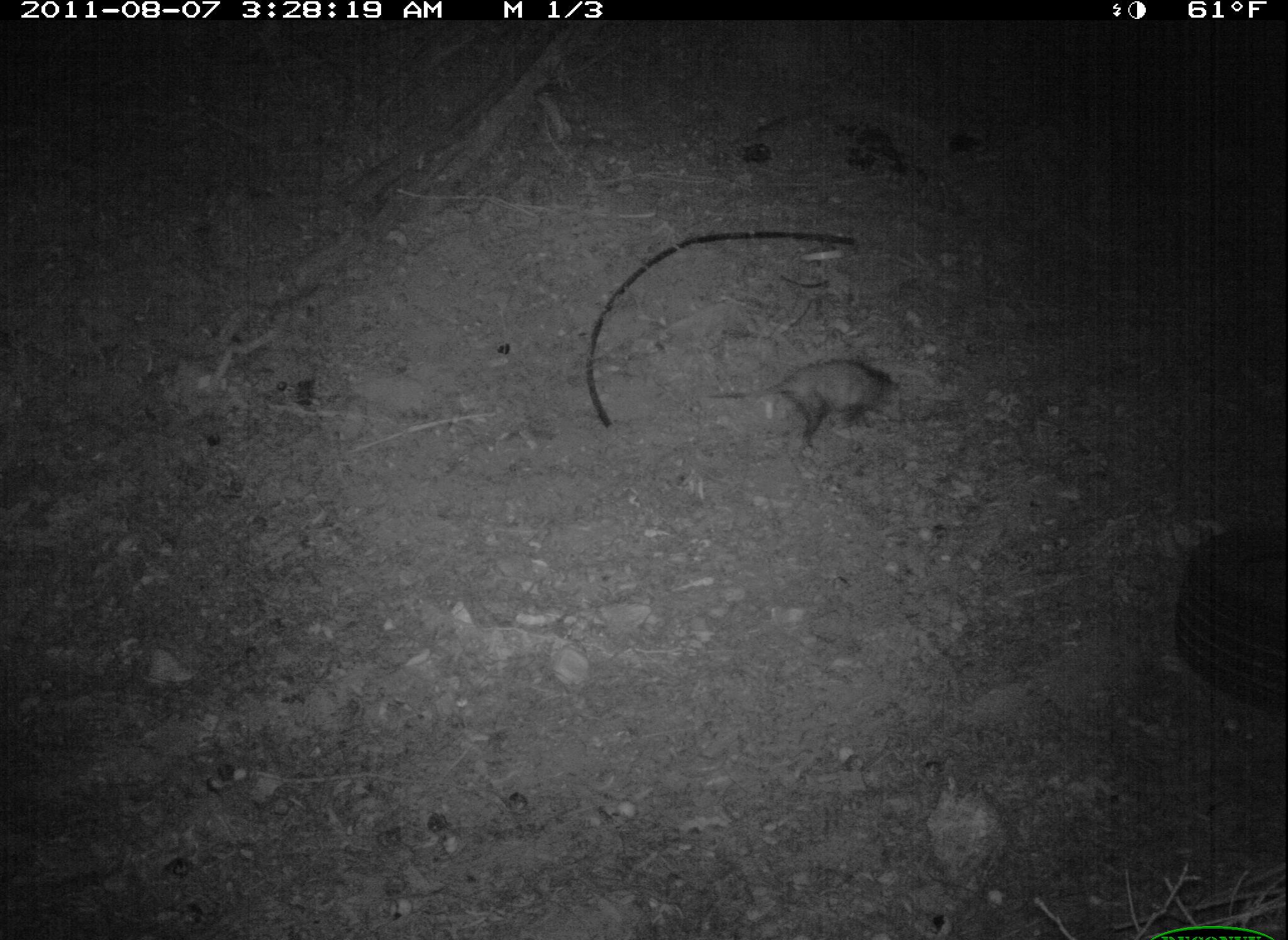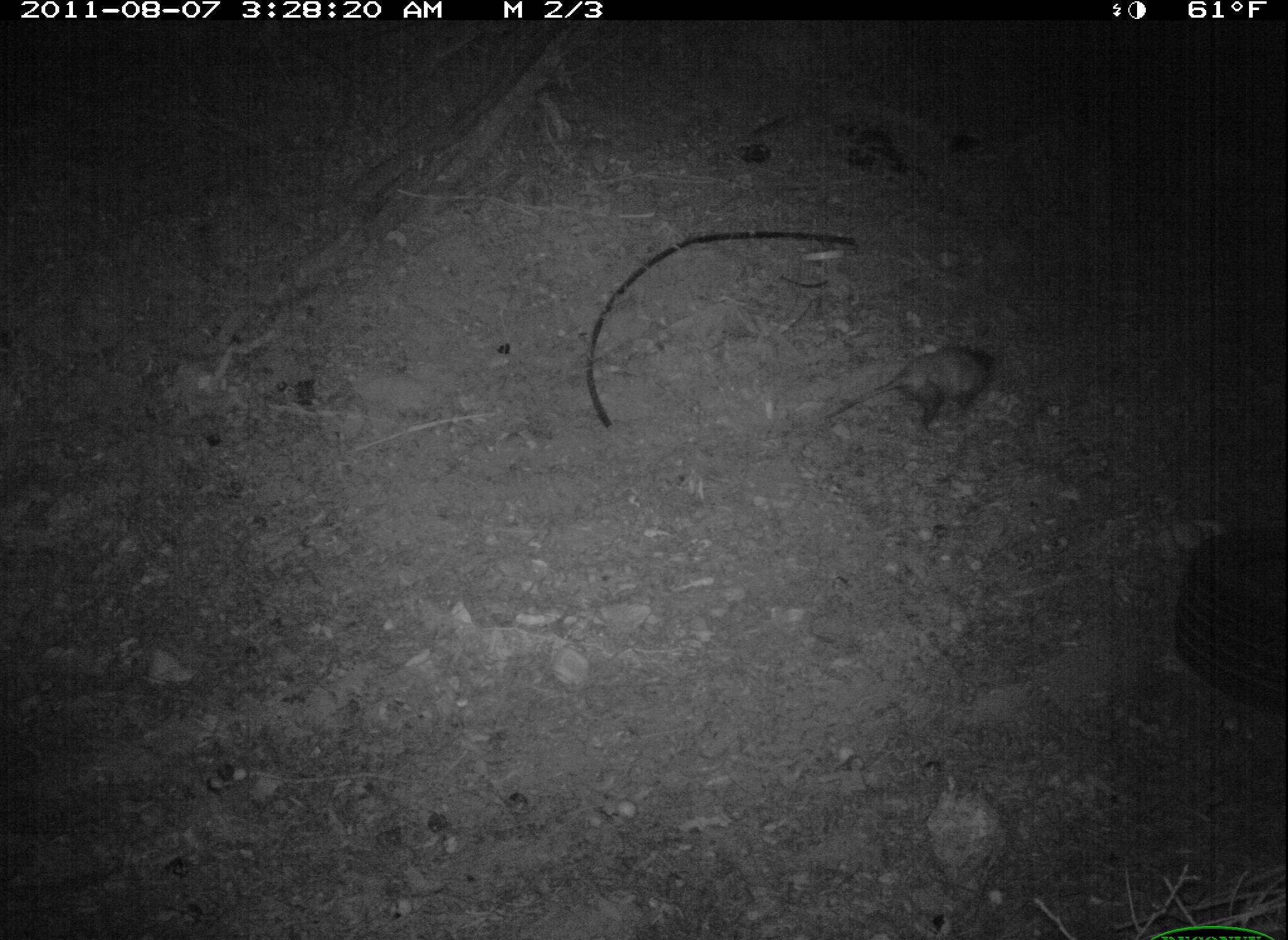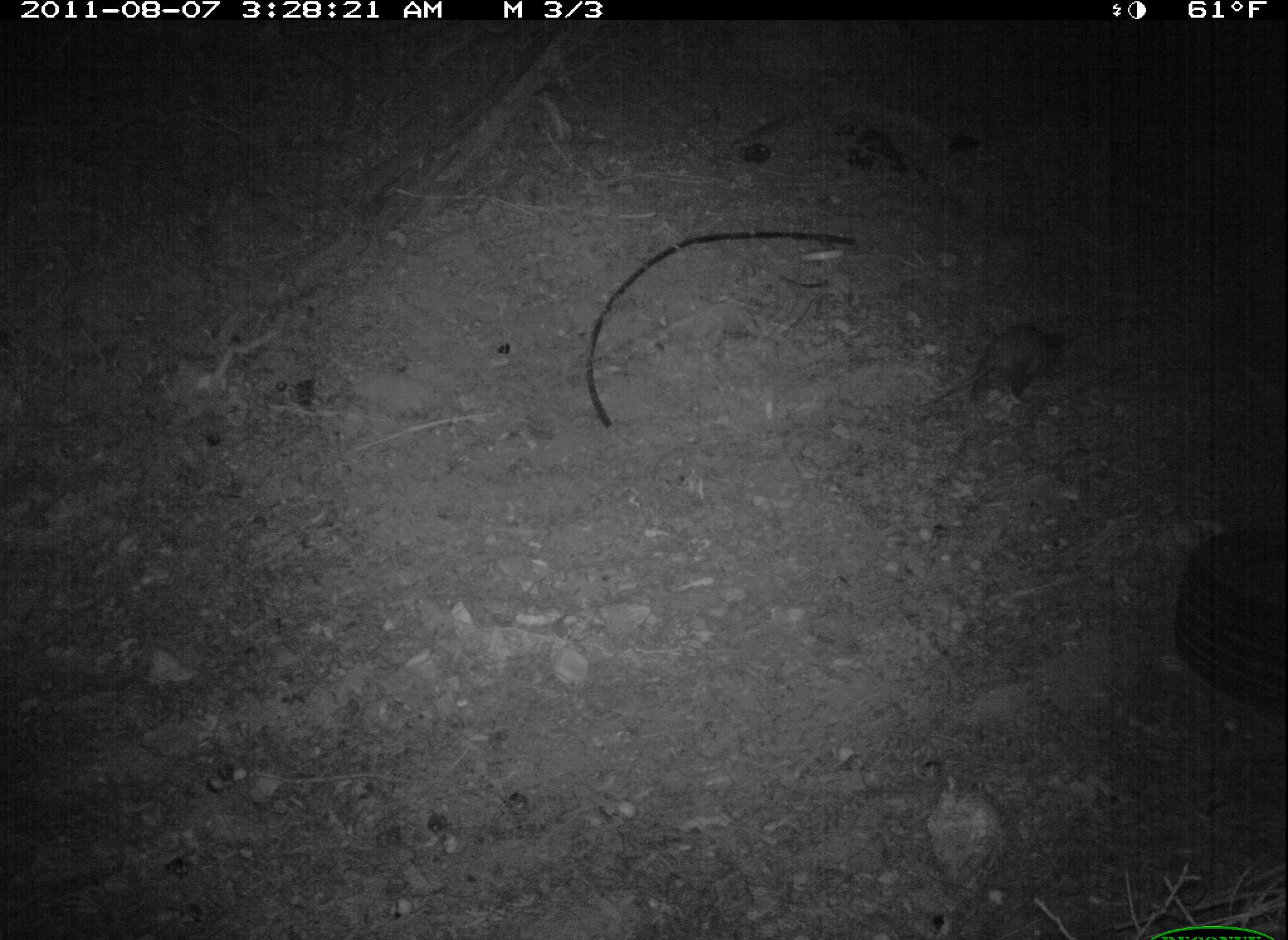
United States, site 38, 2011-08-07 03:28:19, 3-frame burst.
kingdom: Animalia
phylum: Chordata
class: Mammalia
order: Didelphimorphia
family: Didelphidae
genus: Didelphis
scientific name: Didelphis virginiana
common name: virginia opossum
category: opossum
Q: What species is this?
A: Opossum (virginia opossum) (Didelphis virginiana).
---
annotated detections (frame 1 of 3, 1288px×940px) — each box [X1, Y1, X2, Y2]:
opossum: [697, 327, 945, 464]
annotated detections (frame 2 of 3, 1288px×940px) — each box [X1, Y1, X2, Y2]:
opossum: [813, 332, 1014, 446]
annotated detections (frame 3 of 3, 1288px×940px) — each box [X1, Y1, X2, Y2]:
opossum: [911, 319, 1093, 419]